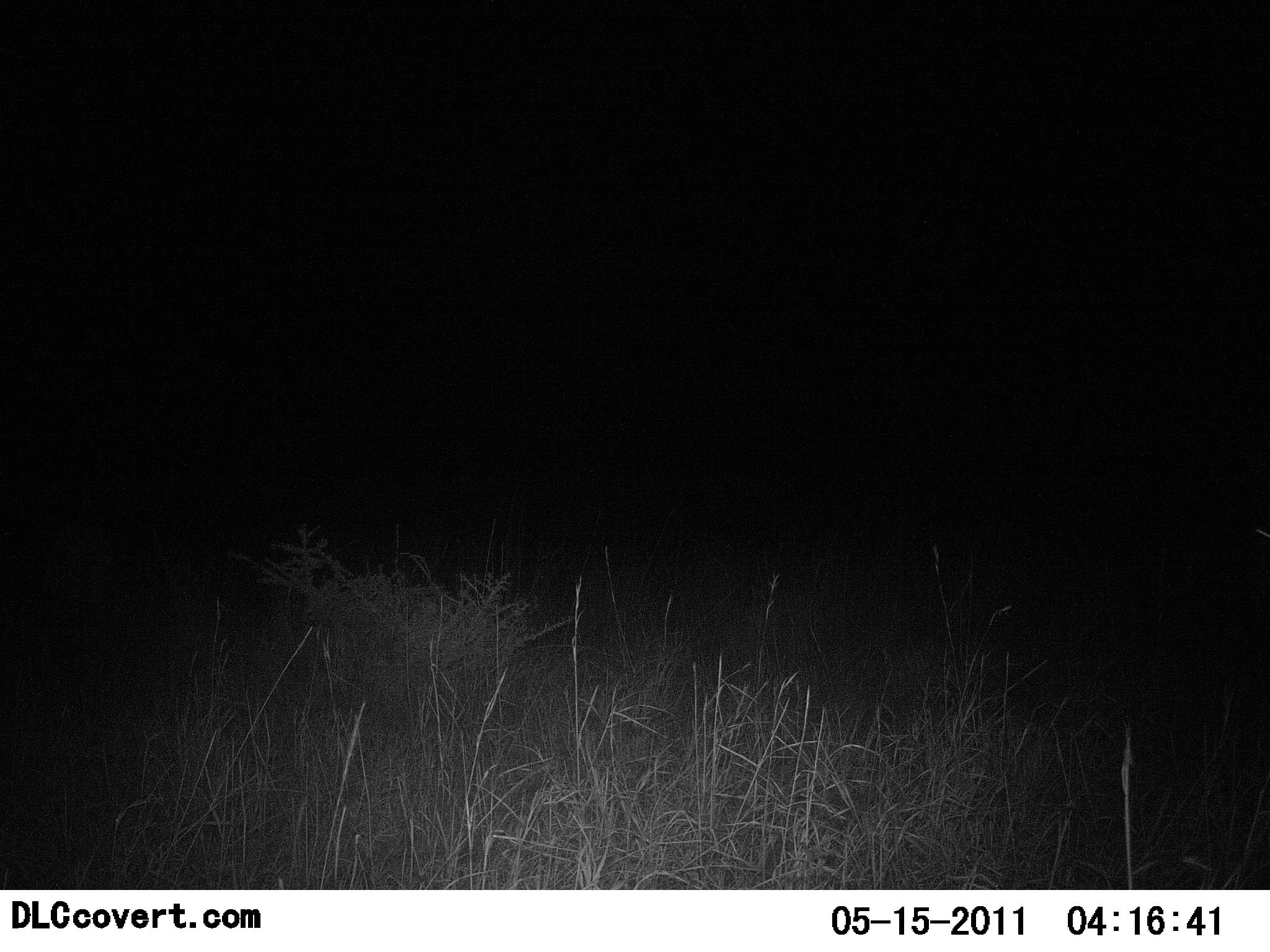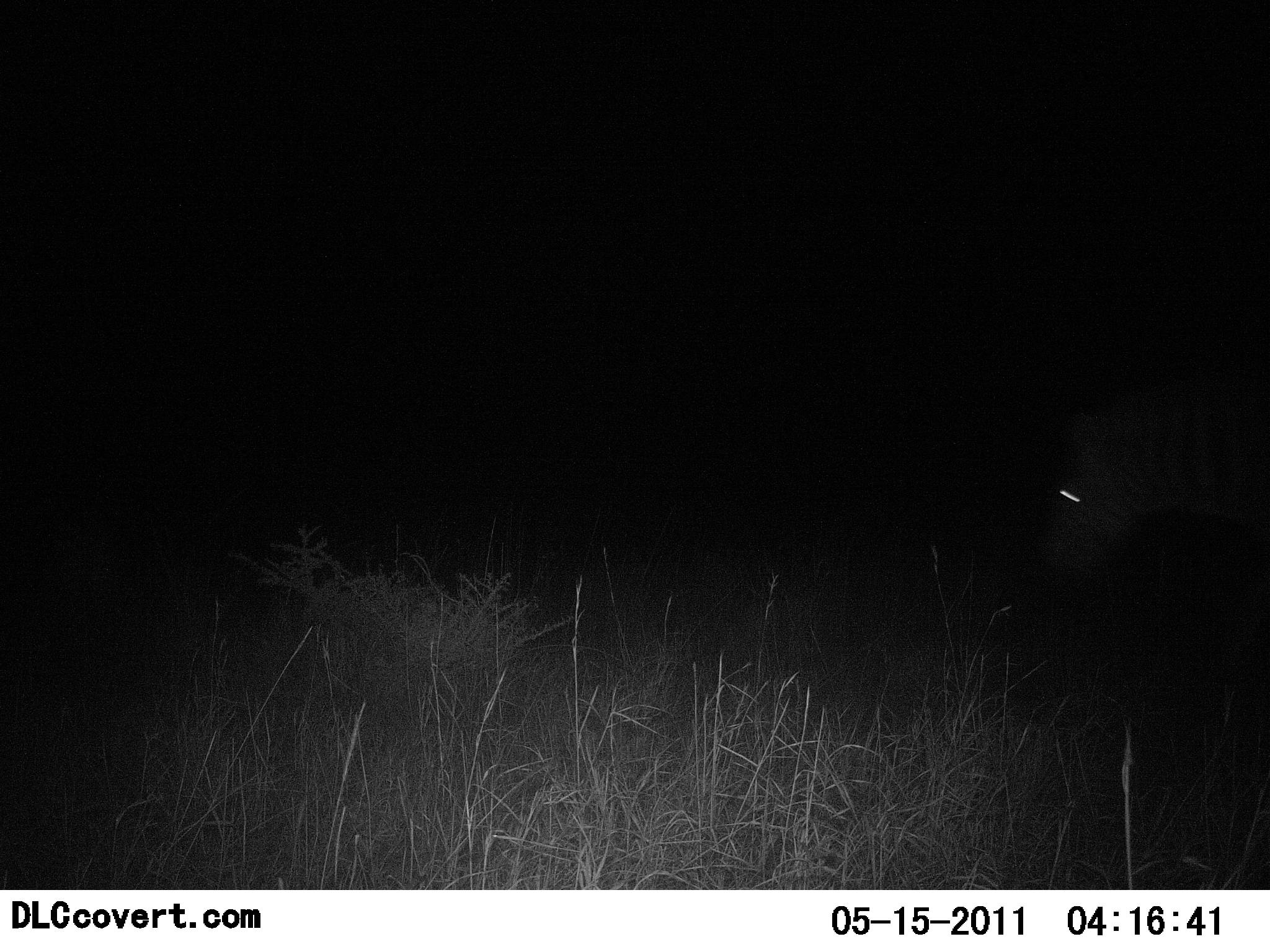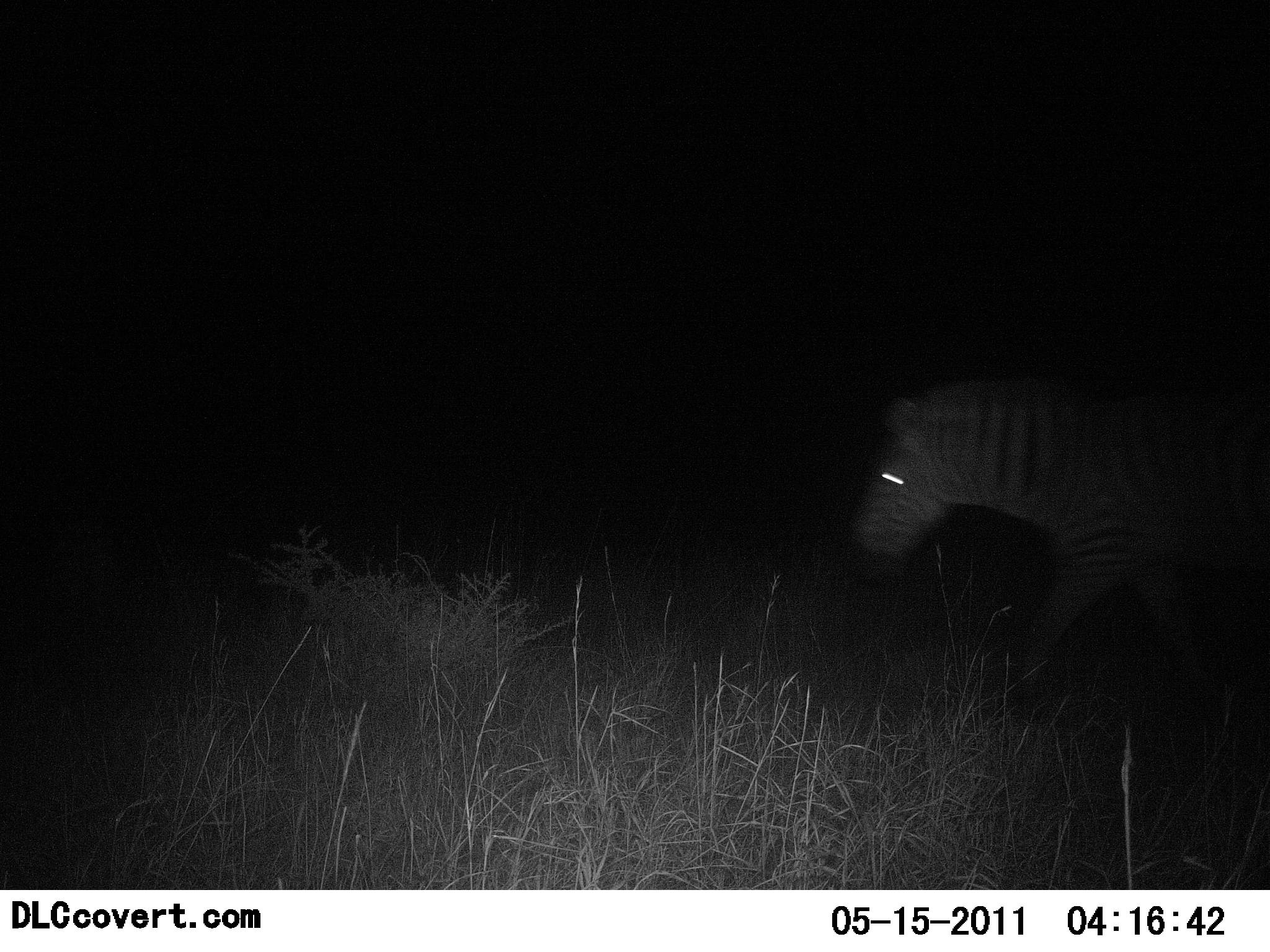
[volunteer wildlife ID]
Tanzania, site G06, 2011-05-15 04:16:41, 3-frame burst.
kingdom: Animalia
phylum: Chordata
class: Mammalia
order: Perissodactyla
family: Equidae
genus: Equus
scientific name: Equus quagga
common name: plains zebra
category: zebra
Zebra (plains zebra) (Equus quagga), count 1. Behavior (volunteer vote fractions): standing 0%, resting 0%, moving 100%, interacting 0%. Young present (vote fraction): 0%. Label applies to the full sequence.